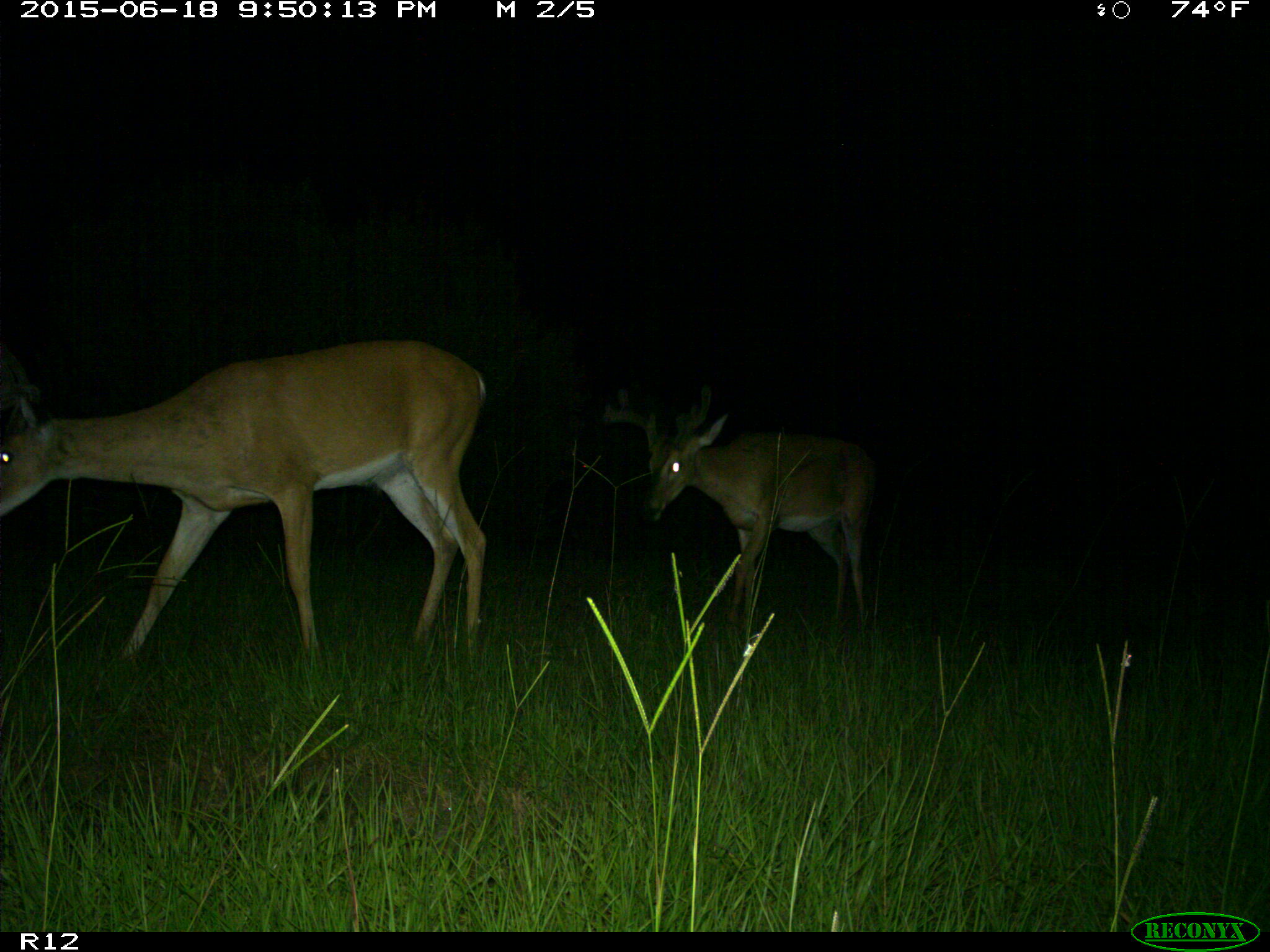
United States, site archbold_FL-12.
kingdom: Animalia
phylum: Chordata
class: Mammalia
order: Artiodactyla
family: Cervidae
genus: Odocoileus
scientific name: Odocoileus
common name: deer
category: unidentified deer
Unidentified deer (deer) (Odocoileus).